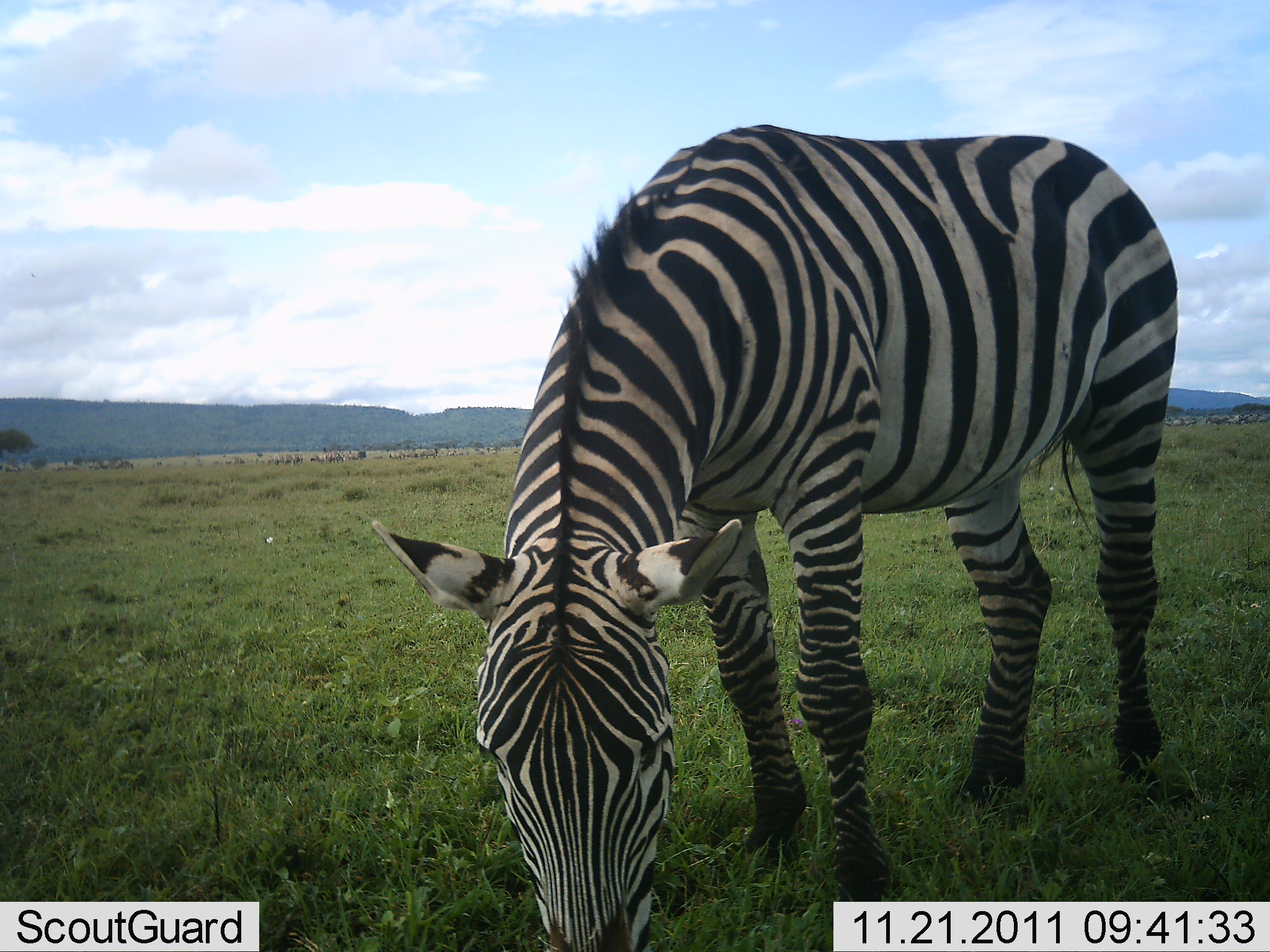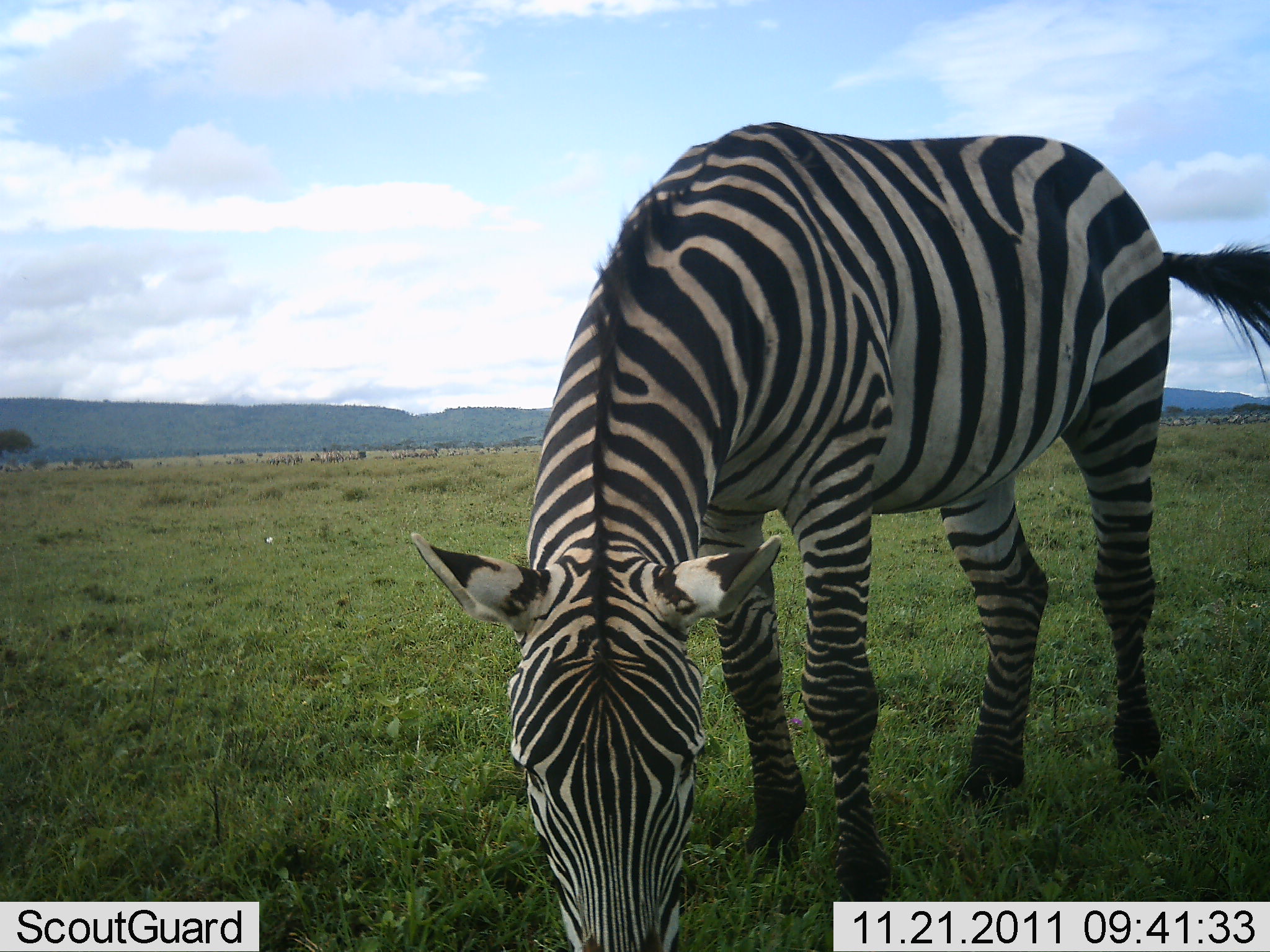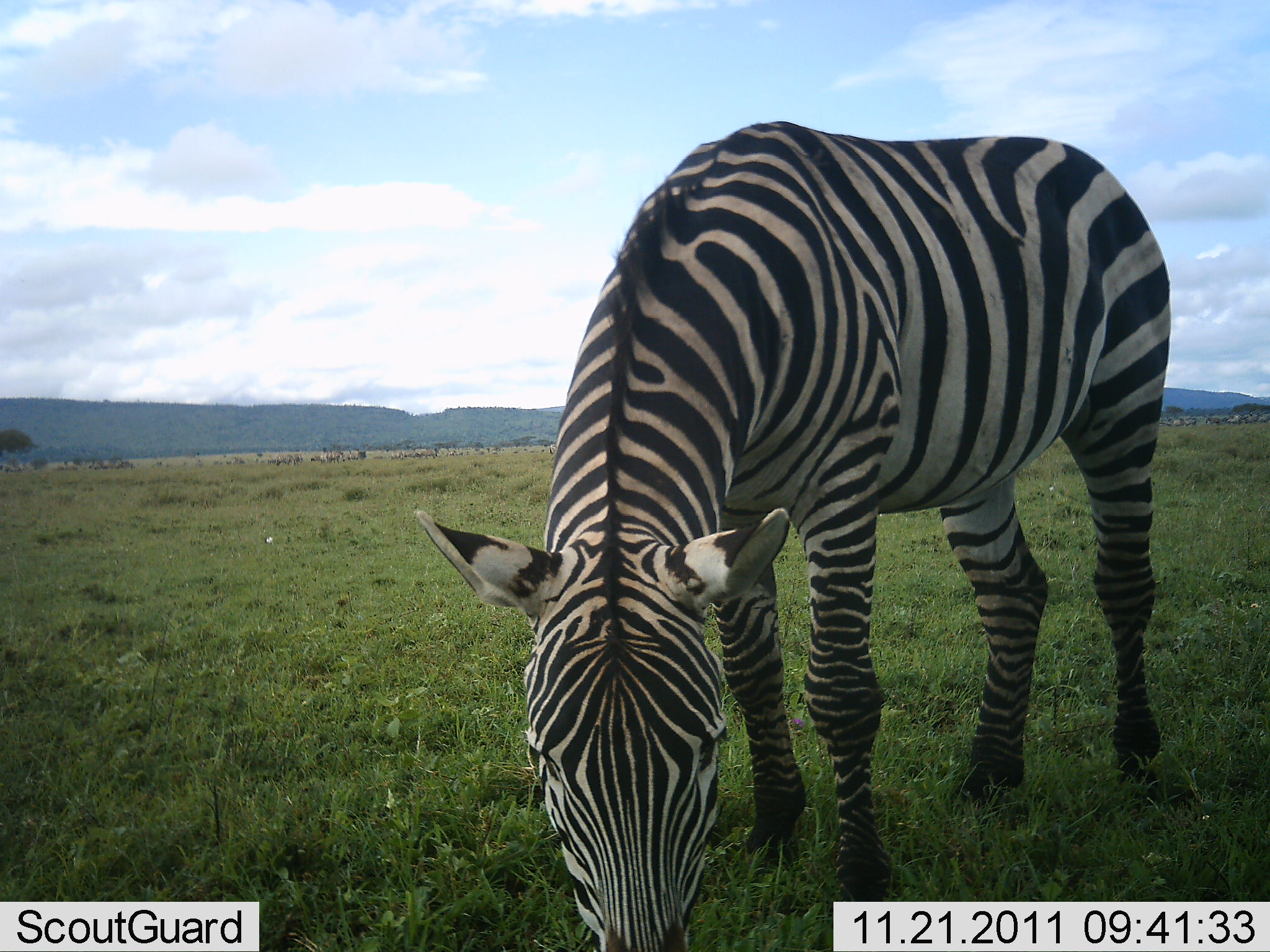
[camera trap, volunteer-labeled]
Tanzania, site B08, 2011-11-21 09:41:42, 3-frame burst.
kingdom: Animalia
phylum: Chordata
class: Mammalia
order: Perissodactyla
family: Equidae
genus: Equus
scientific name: Equus quagga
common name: plains zebra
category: zebra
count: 1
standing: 27%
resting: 0%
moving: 0%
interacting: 0%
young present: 0%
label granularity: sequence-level